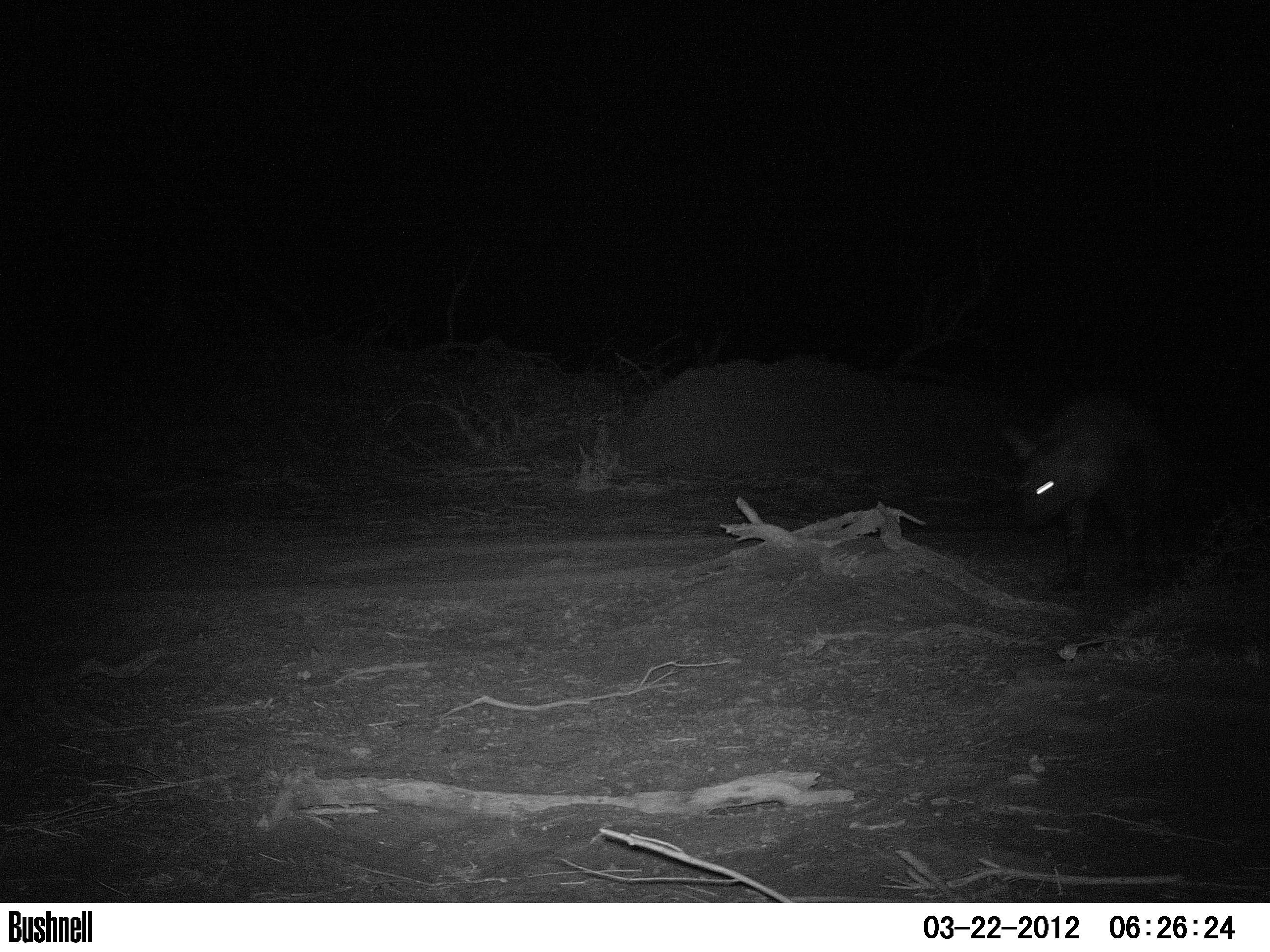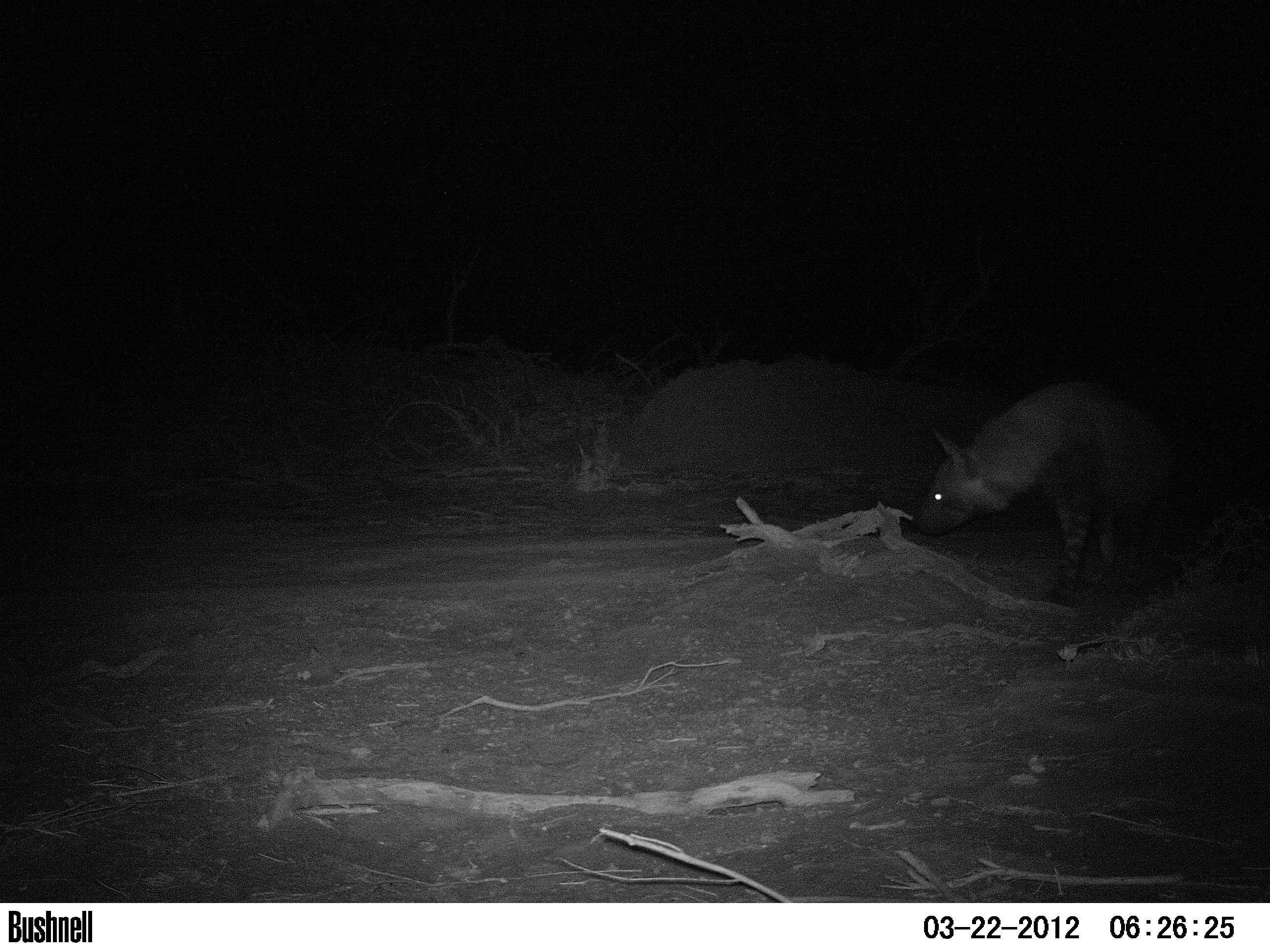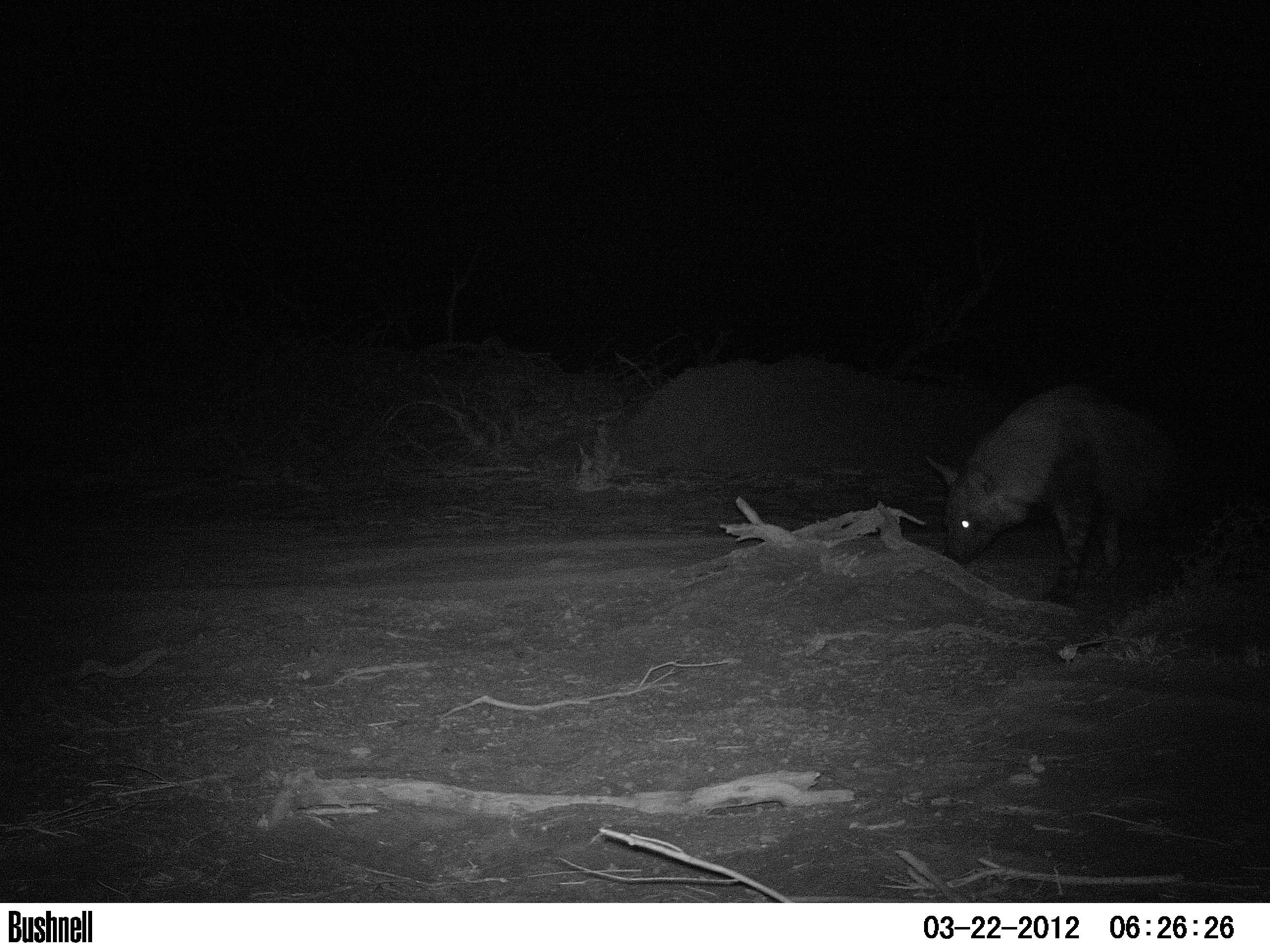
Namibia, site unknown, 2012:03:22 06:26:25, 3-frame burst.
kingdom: Animalia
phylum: Chordata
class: Mammalia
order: Carnivora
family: Hyaenidae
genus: Parahyaena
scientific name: Parahyaena brunnea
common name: brown hyena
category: hyaena brunnea